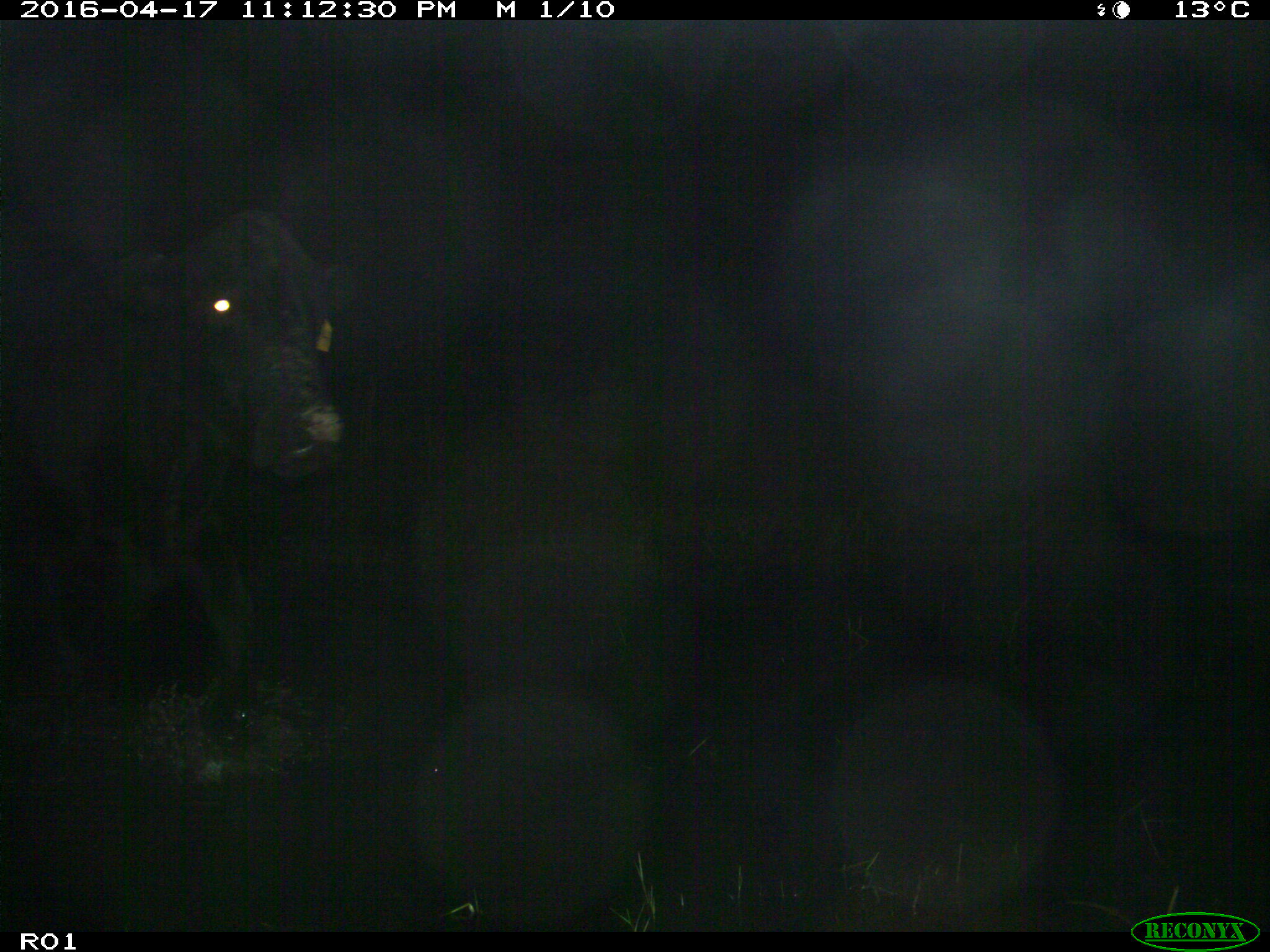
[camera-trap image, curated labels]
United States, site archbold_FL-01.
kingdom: Animalia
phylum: Chordata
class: Mammalia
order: Artiodactyla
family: Bovidae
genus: Bos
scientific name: Bos taurus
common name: domestic cow